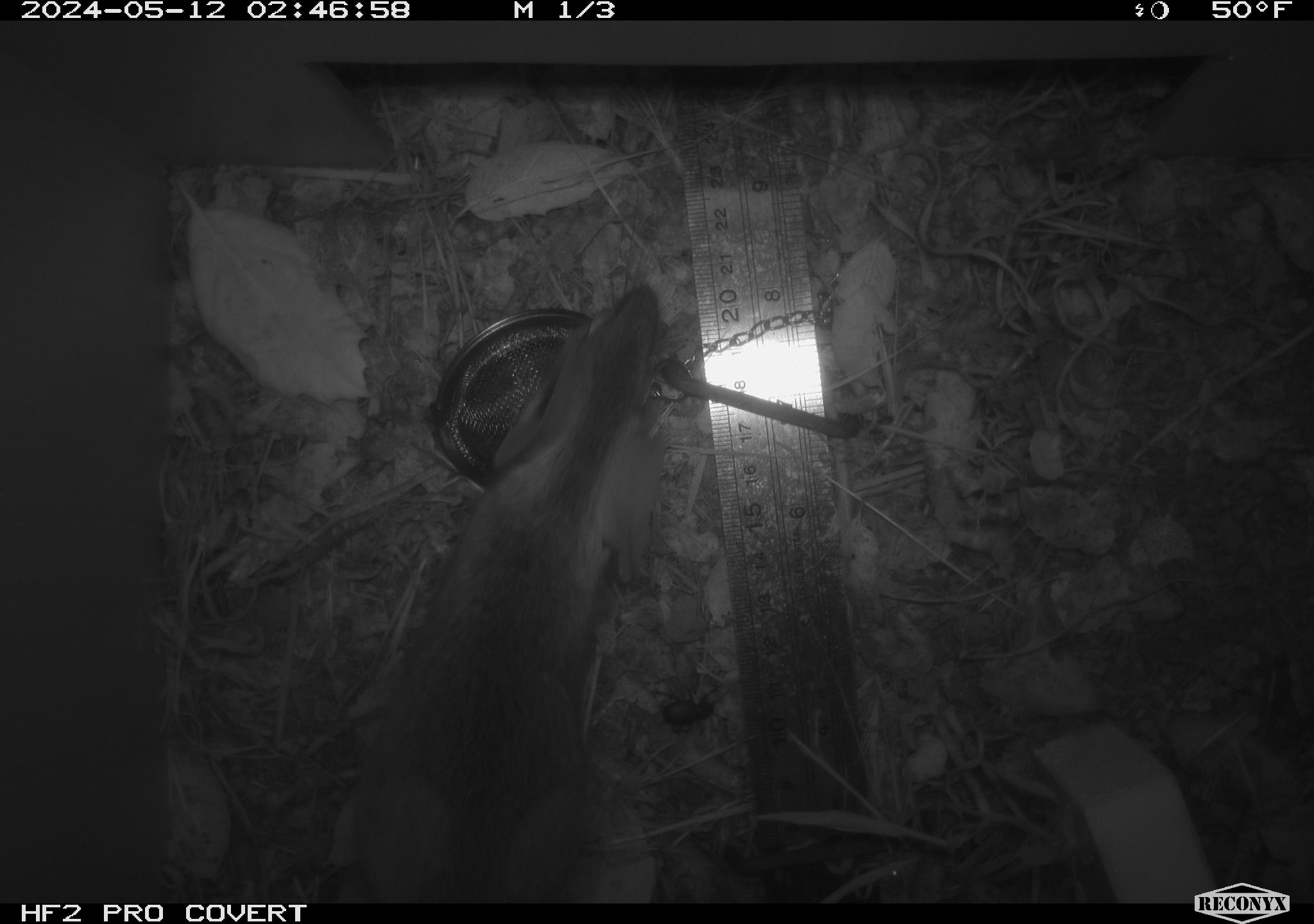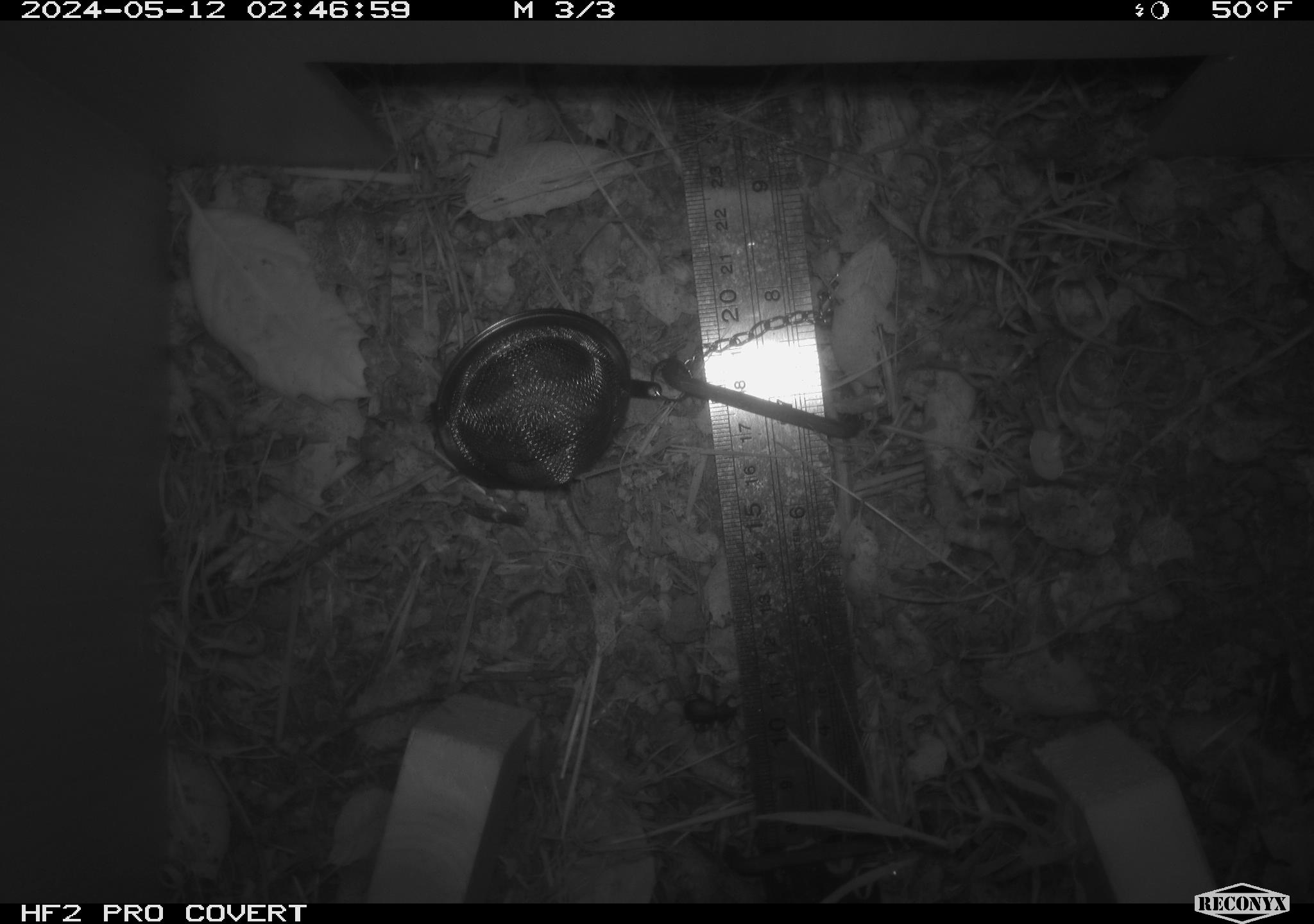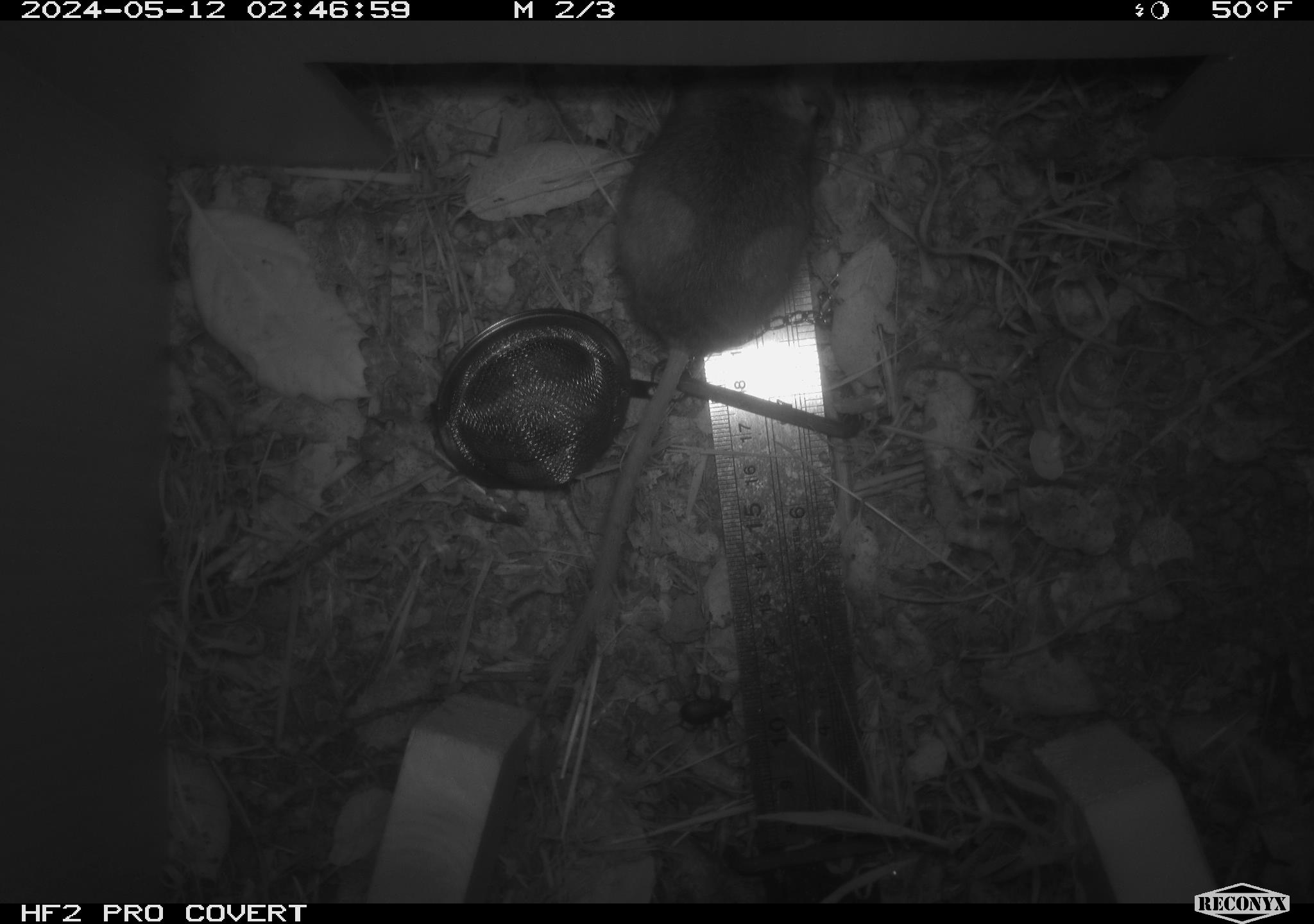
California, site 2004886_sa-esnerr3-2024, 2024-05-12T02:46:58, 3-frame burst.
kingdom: Animalia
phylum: Chordata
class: Mammalia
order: Rodentia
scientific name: Rodentia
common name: rodent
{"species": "rodent (Rodentia)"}